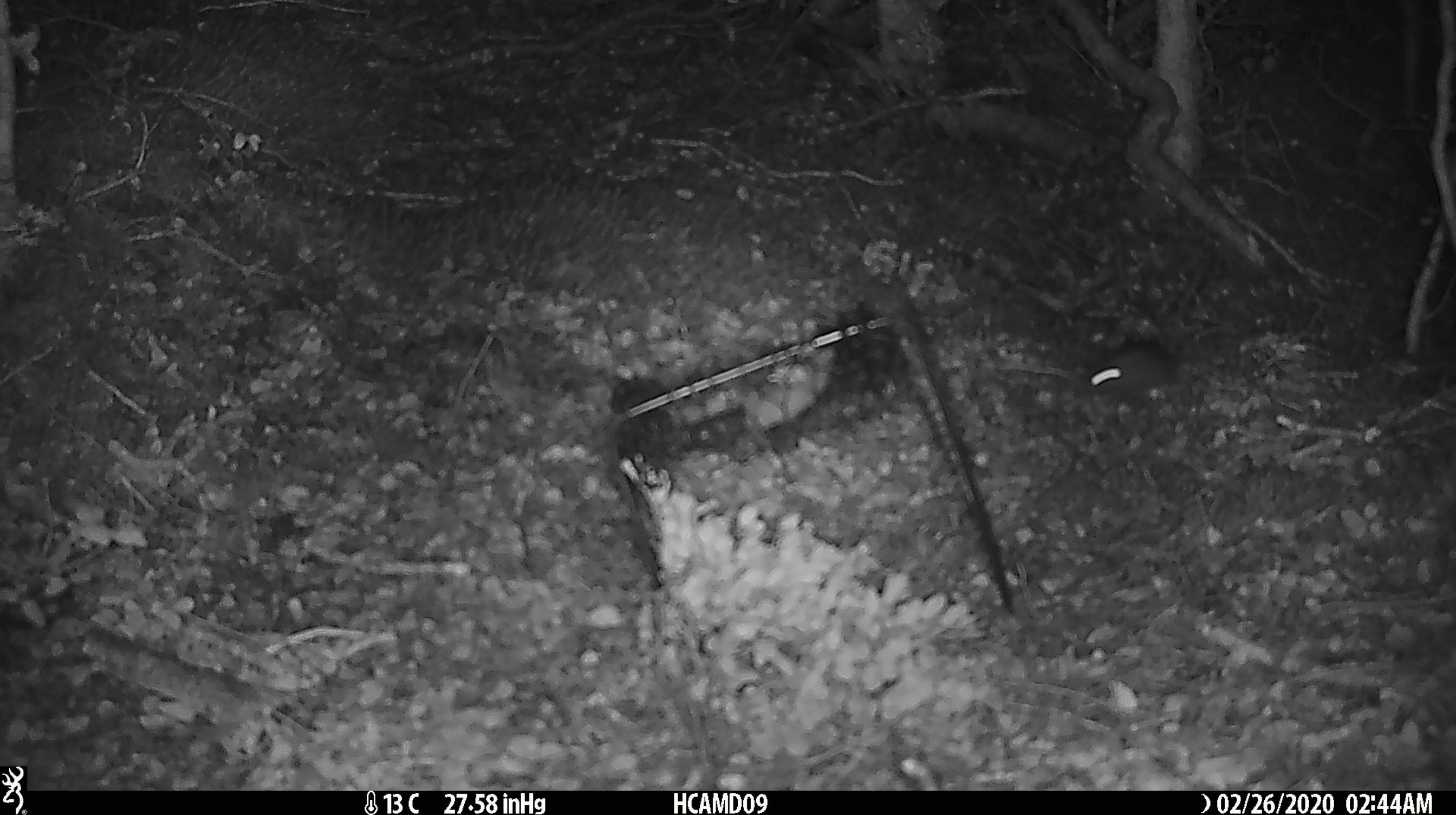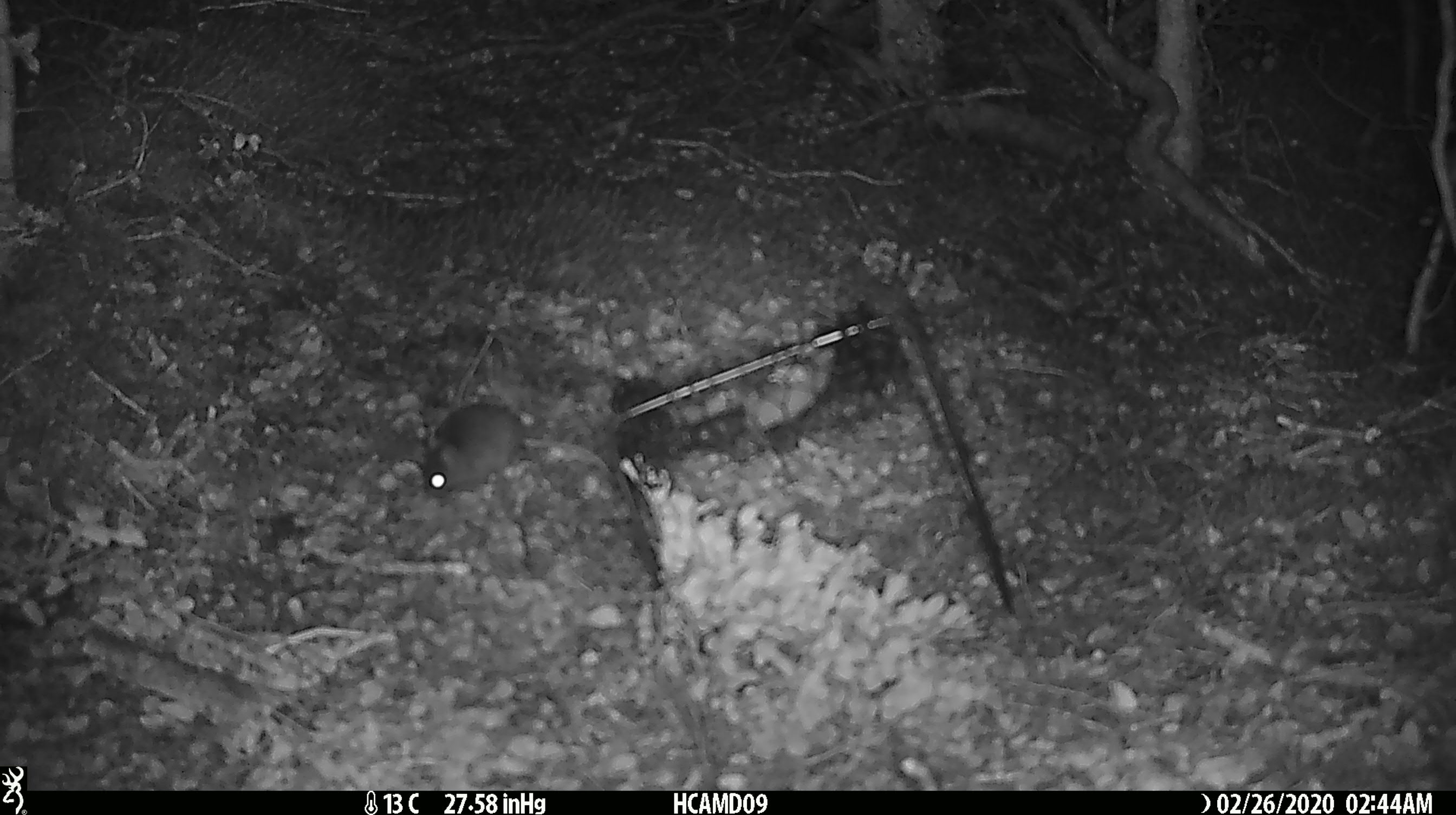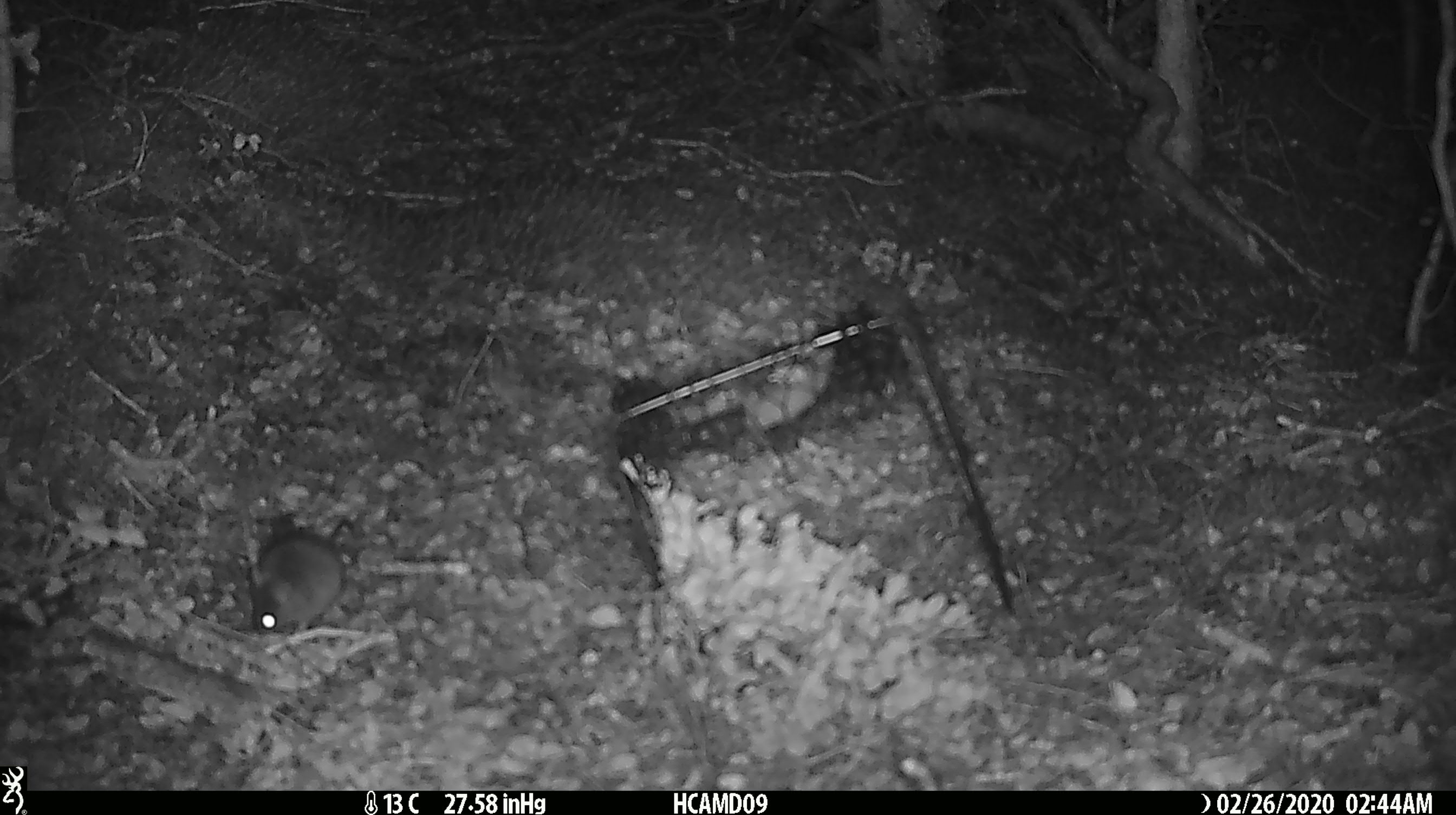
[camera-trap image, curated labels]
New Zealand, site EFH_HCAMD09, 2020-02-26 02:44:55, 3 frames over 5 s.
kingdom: Animalia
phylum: Chordata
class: Mammalia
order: Rodentia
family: Muridae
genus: Mus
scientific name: Mus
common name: mouse